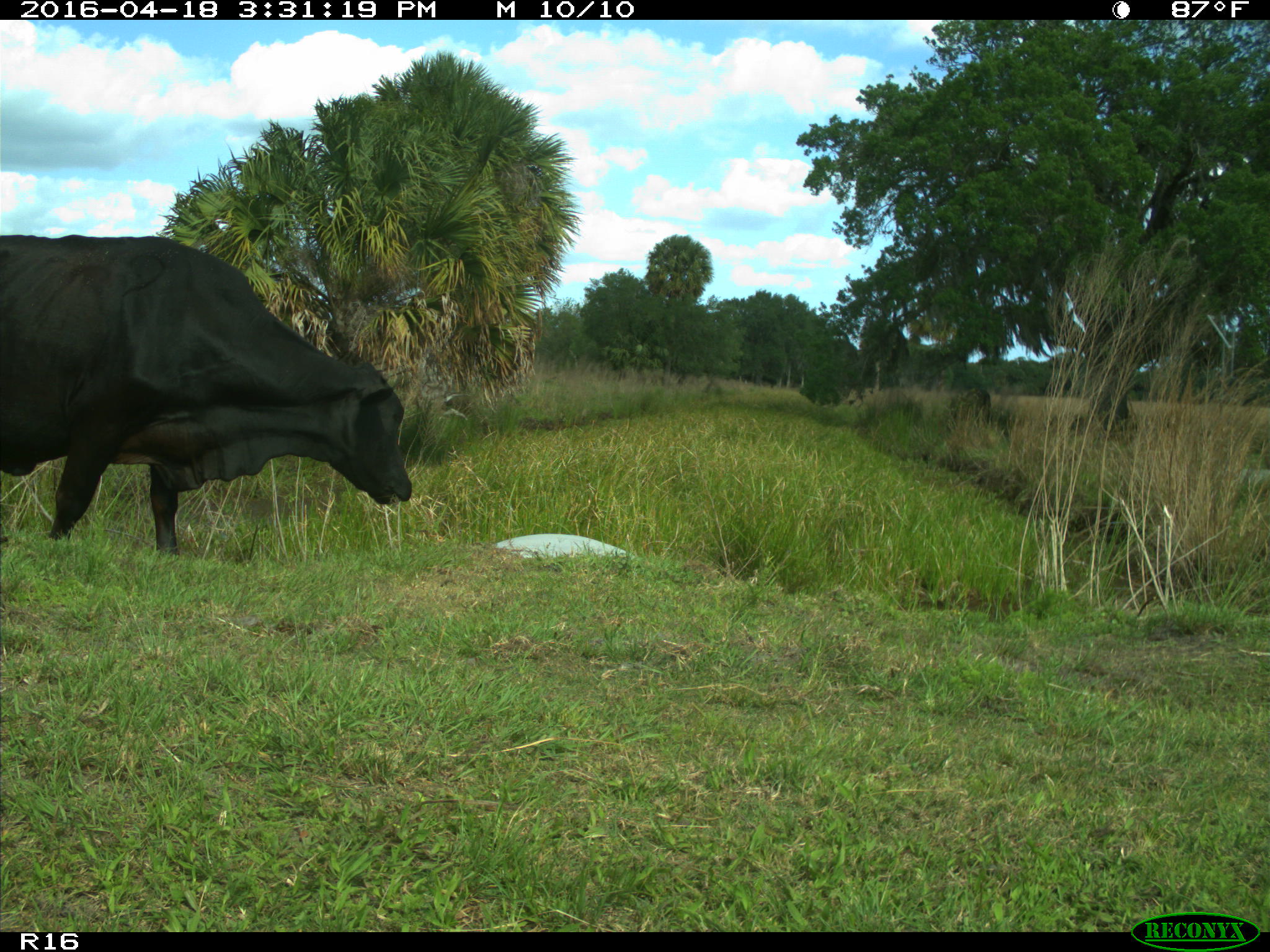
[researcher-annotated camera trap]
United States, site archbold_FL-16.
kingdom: Animalia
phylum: Chordata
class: Mammalia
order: Artiodactyla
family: Bovidae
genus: Bos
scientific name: Bos taurus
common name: domestic cow